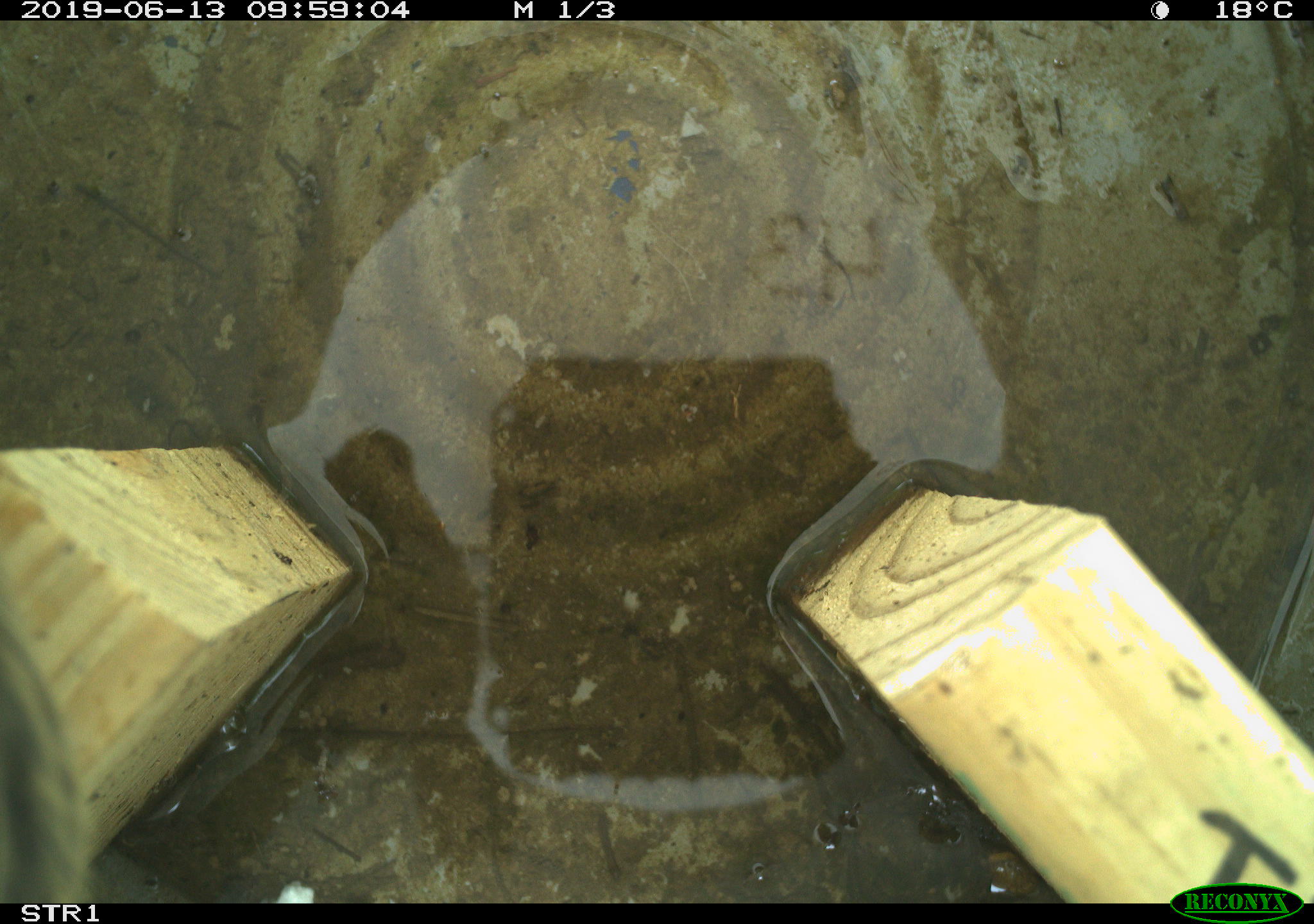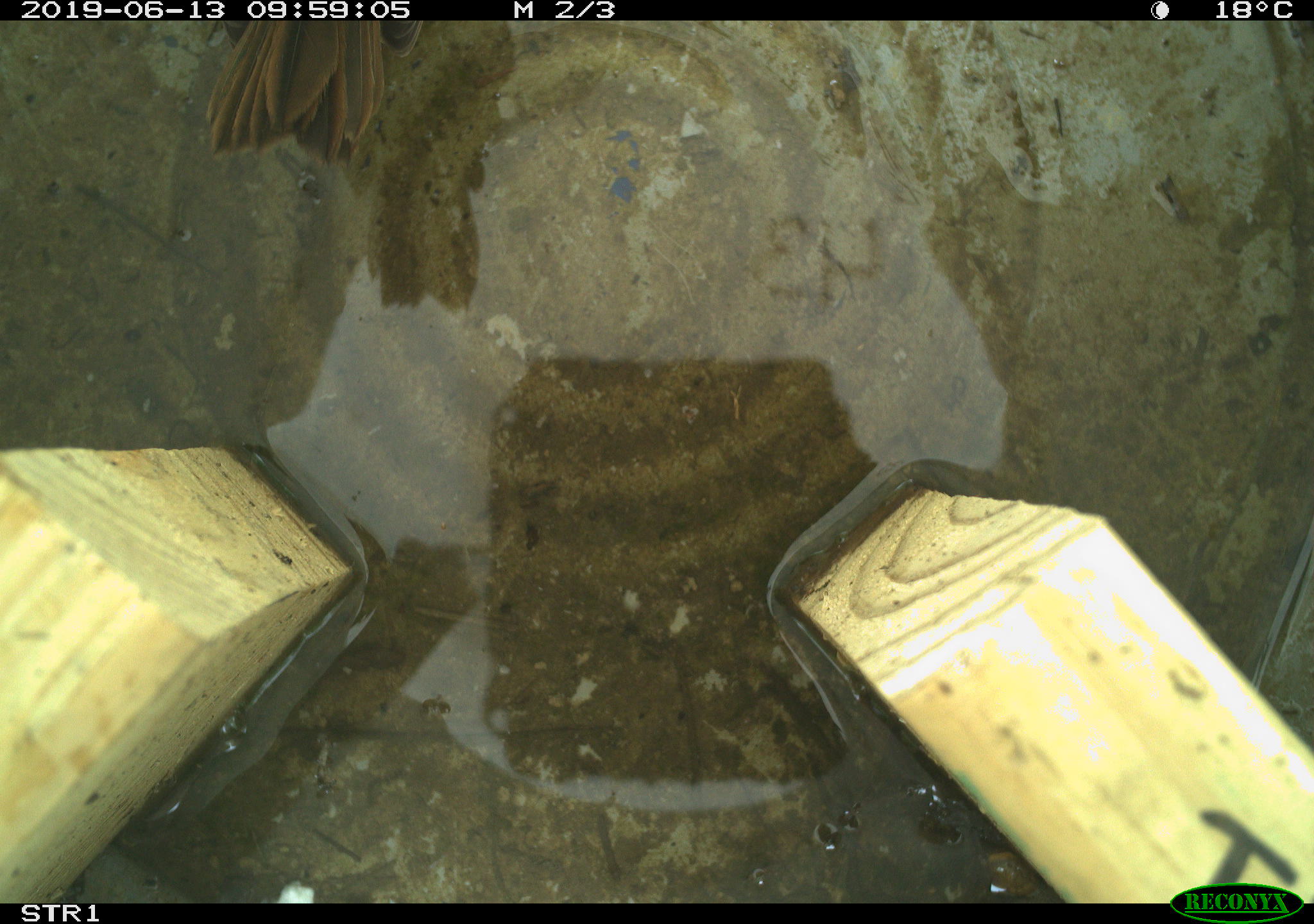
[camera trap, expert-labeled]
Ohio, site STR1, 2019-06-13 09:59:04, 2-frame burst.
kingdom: Animalia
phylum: Chordata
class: Aves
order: Passeriformes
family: Passerellidae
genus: Melospiza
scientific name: Melospiza melodia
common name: song sparrow